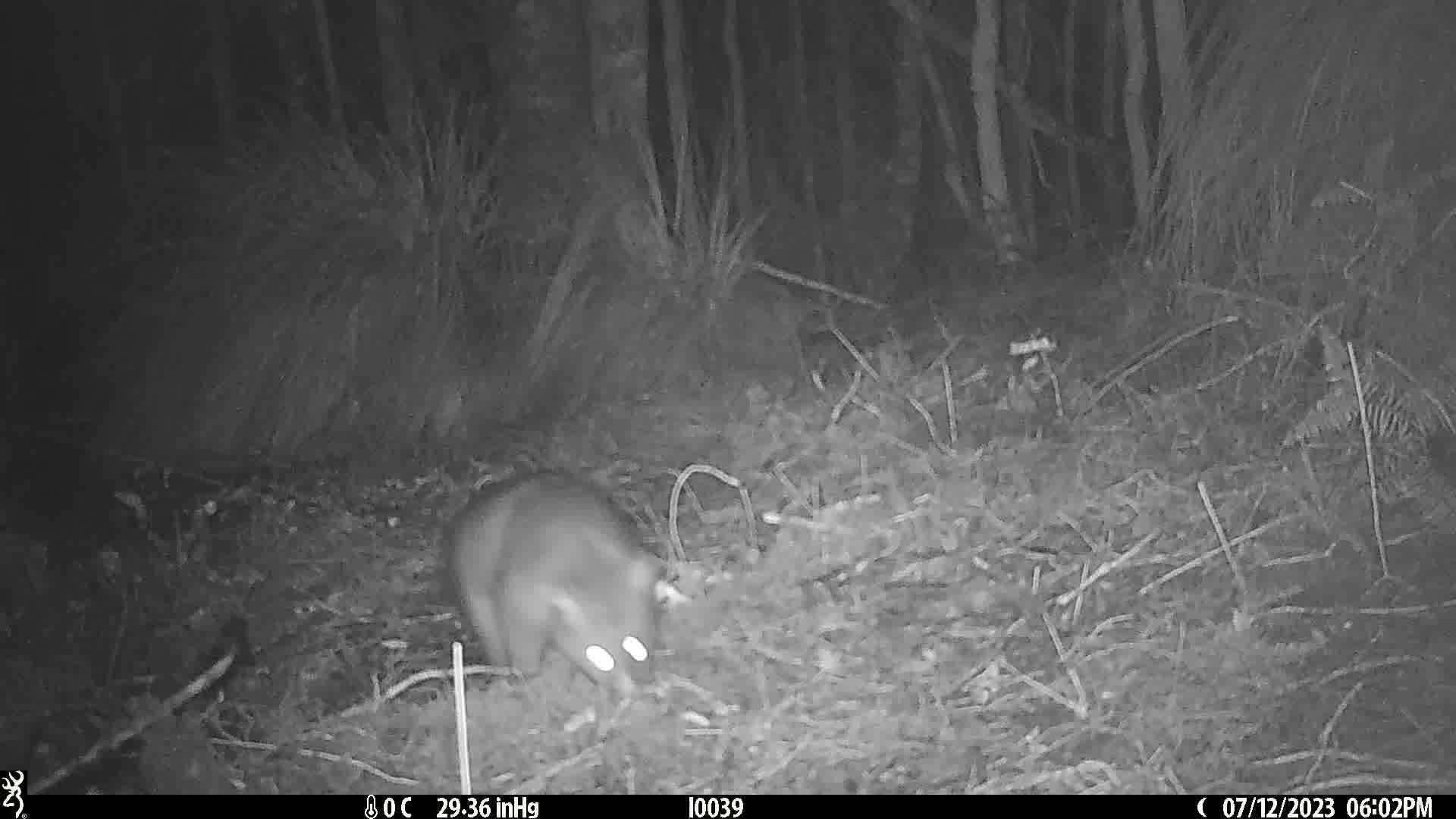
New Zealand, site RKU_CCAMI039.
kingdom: Animalia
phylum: Chordata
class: Mammalia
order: Diprotodontia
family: Phalangeridae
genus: Trichosurus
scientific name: Trichosurus vulpecula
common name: common brushtail possum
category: possum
Possum (common brushtail possum) (Trichosurus vulpecula).